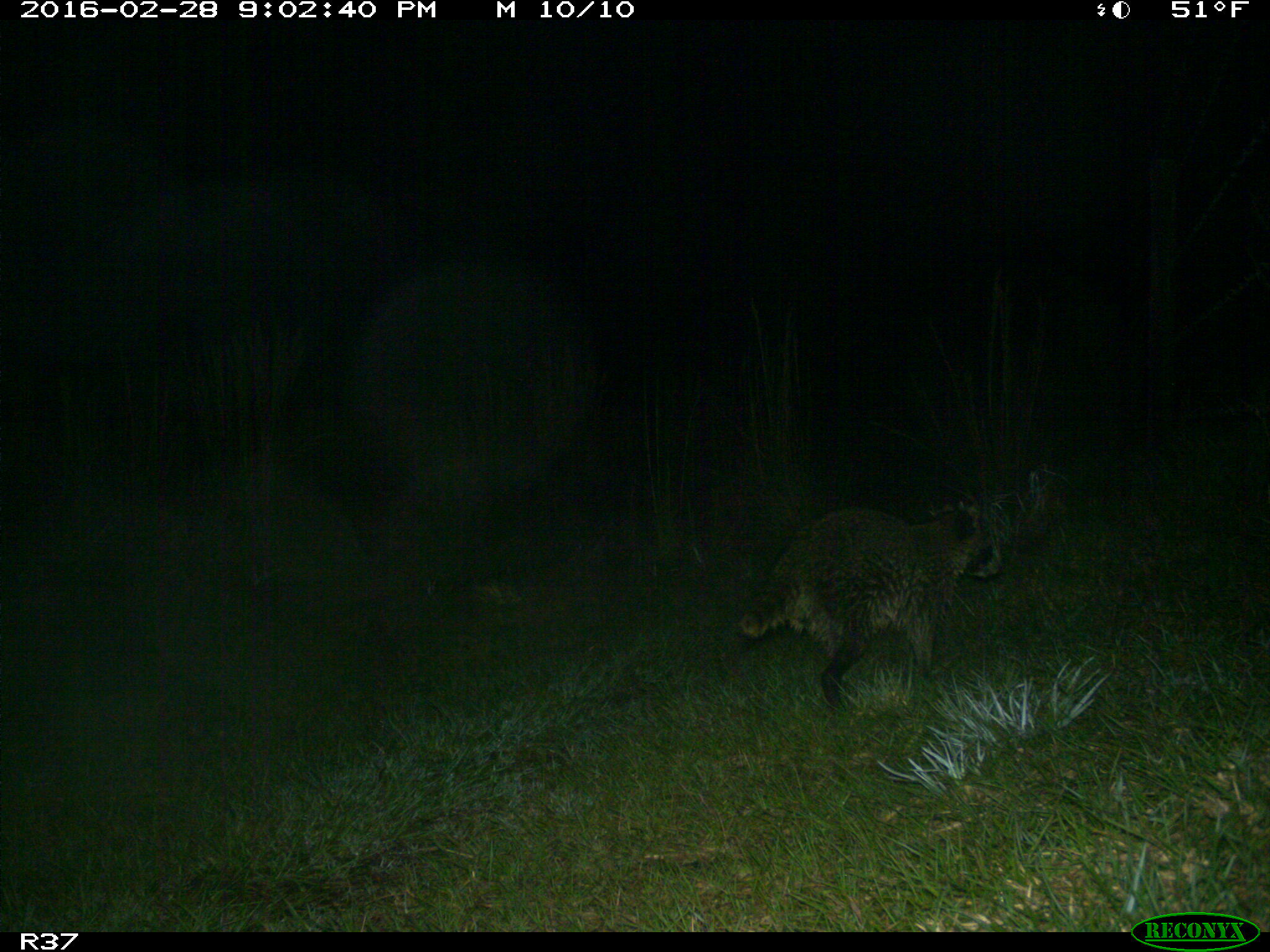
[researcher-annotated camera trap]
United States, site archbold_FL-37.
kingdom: Animalia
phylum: Chordata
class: Mammalia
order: Carnivora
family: Procyonidae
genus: Procyon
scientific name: Procyon lotor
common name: common raccoon